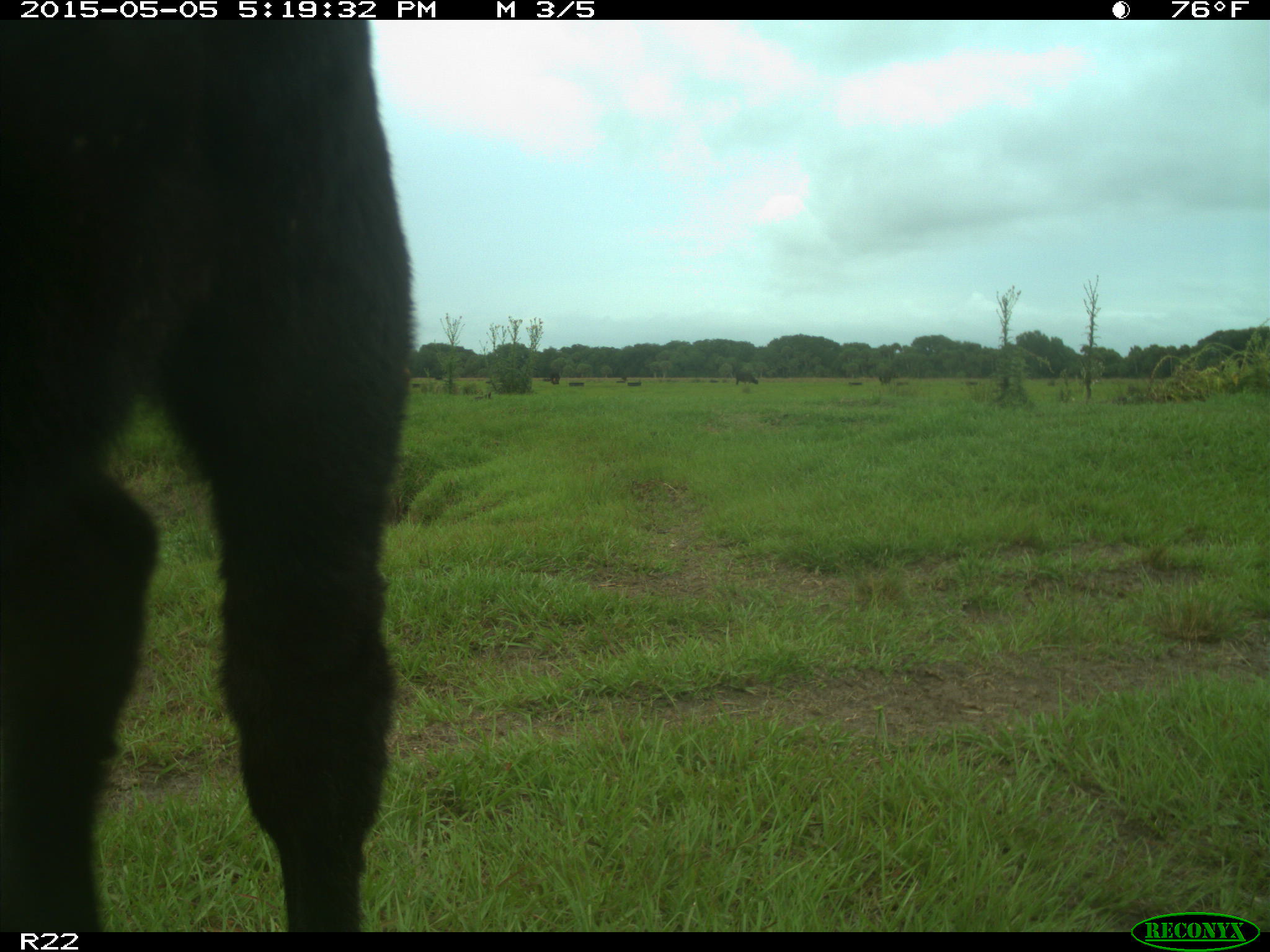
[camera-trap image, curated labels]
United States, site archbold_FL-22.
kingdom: Animalia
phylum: Chordata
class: Mammalia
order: Artiodactyla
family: Bovidae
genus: Bos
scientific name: Bos taurus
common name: domestic cow